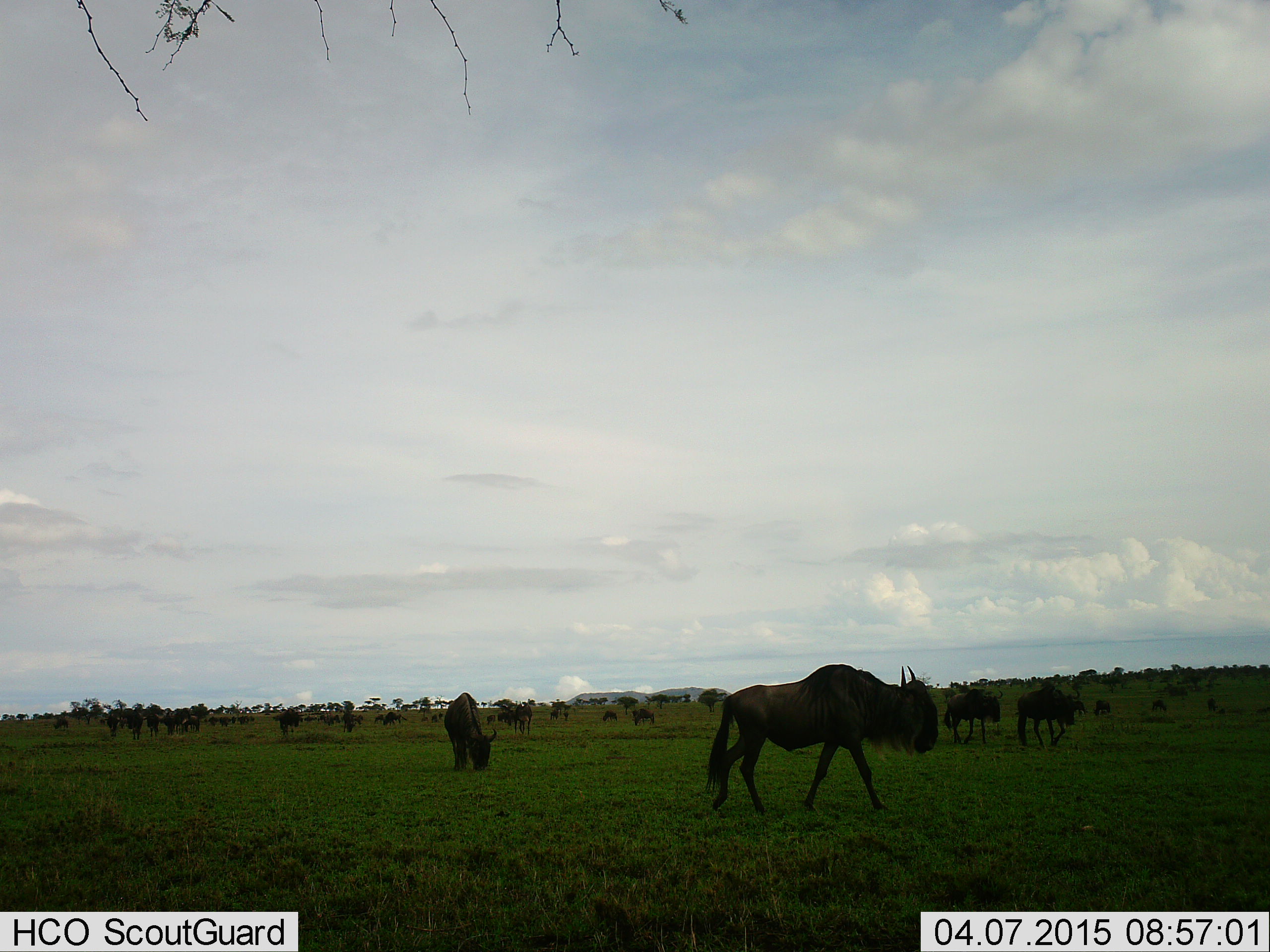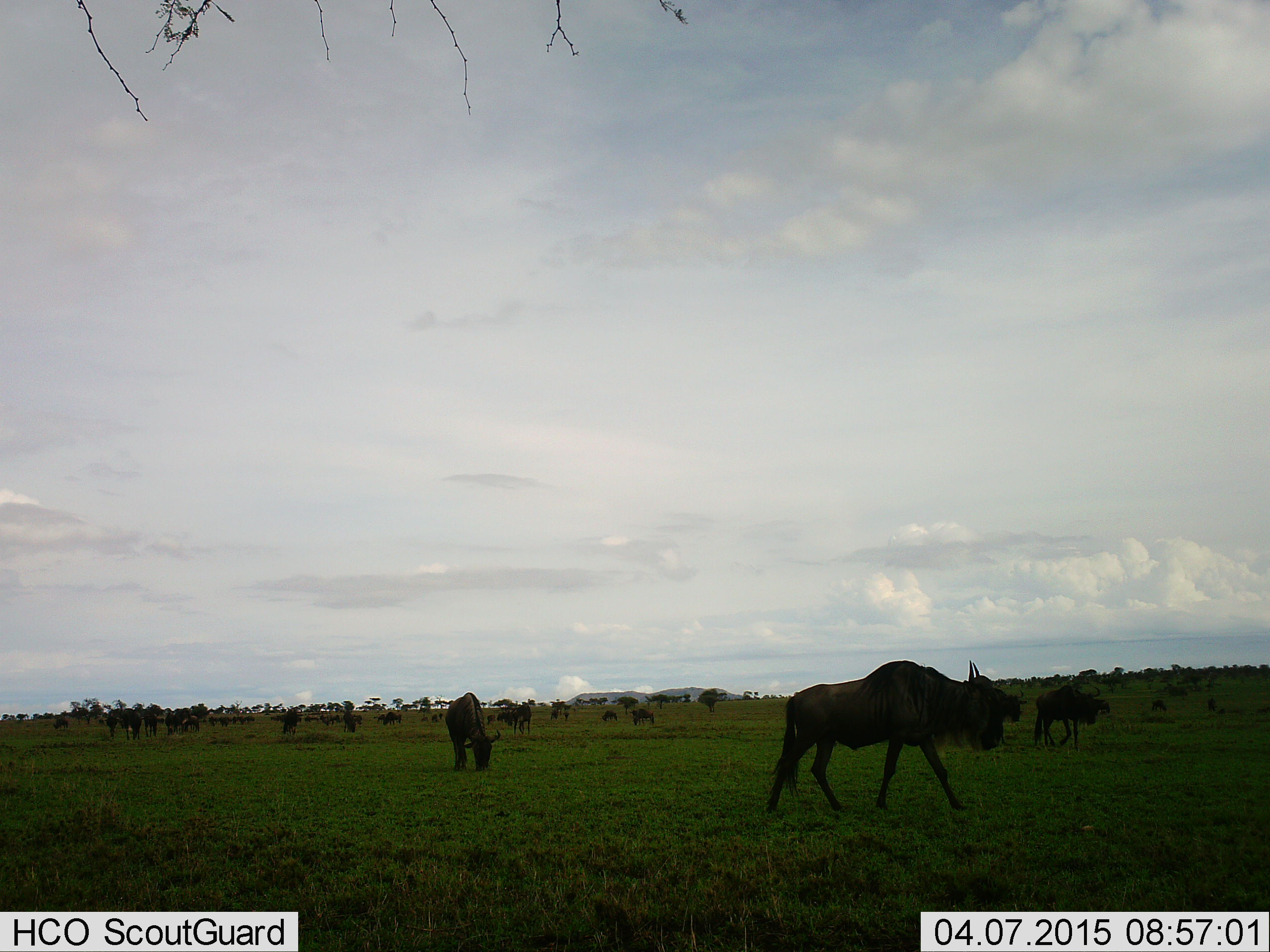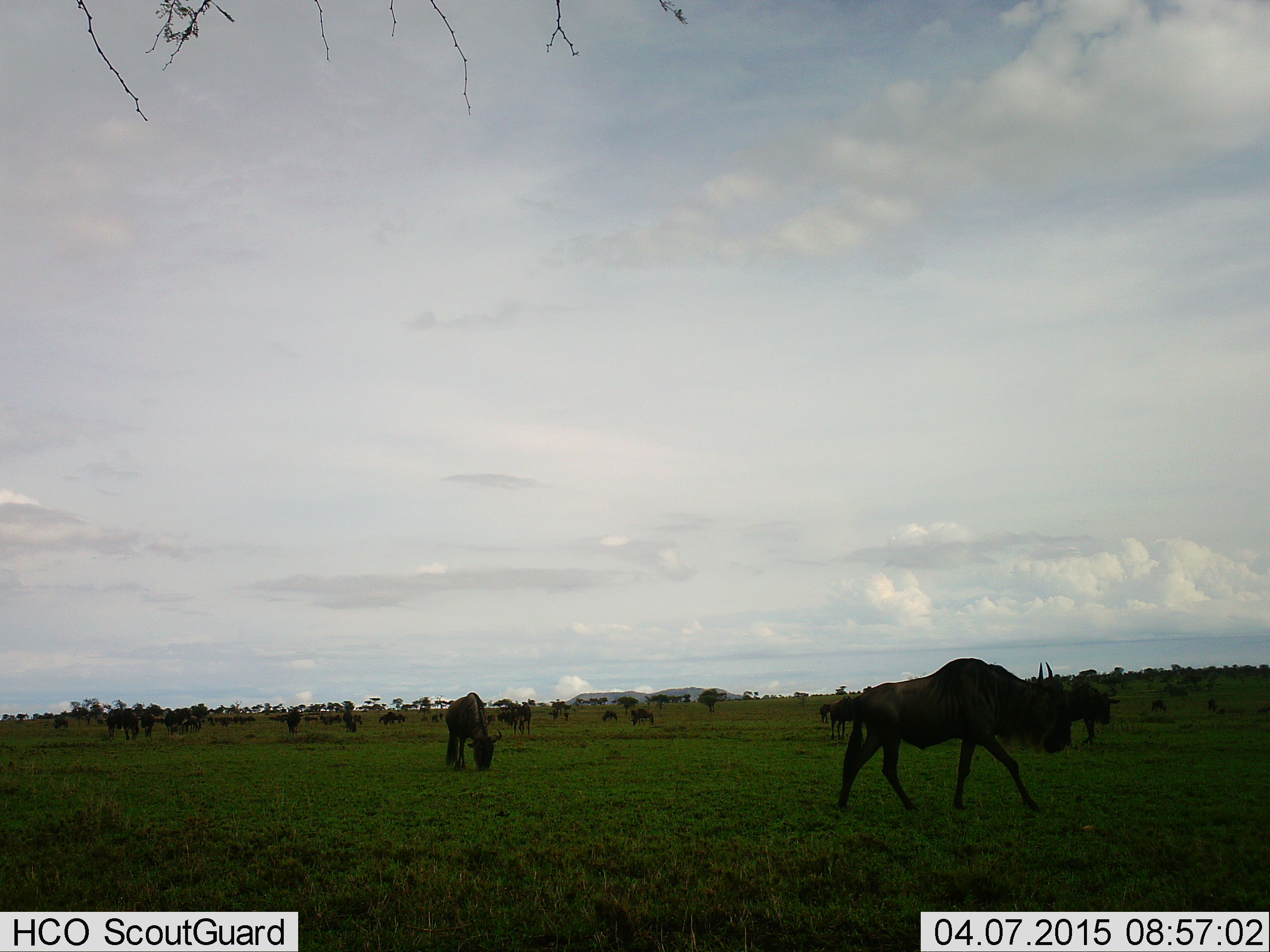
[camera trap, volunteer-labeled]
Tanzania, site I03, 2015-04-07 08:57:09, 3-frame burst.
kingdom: Animalia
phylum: Chordata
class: Mammalia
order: Artiodactyla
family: Bovidae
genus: Connochaetes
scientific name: Connochaetes taurinus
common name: blue wildebeest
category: wildebeest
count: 11-50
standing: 60%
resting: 0%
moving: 80%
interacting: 0%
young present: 0%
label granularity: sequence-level